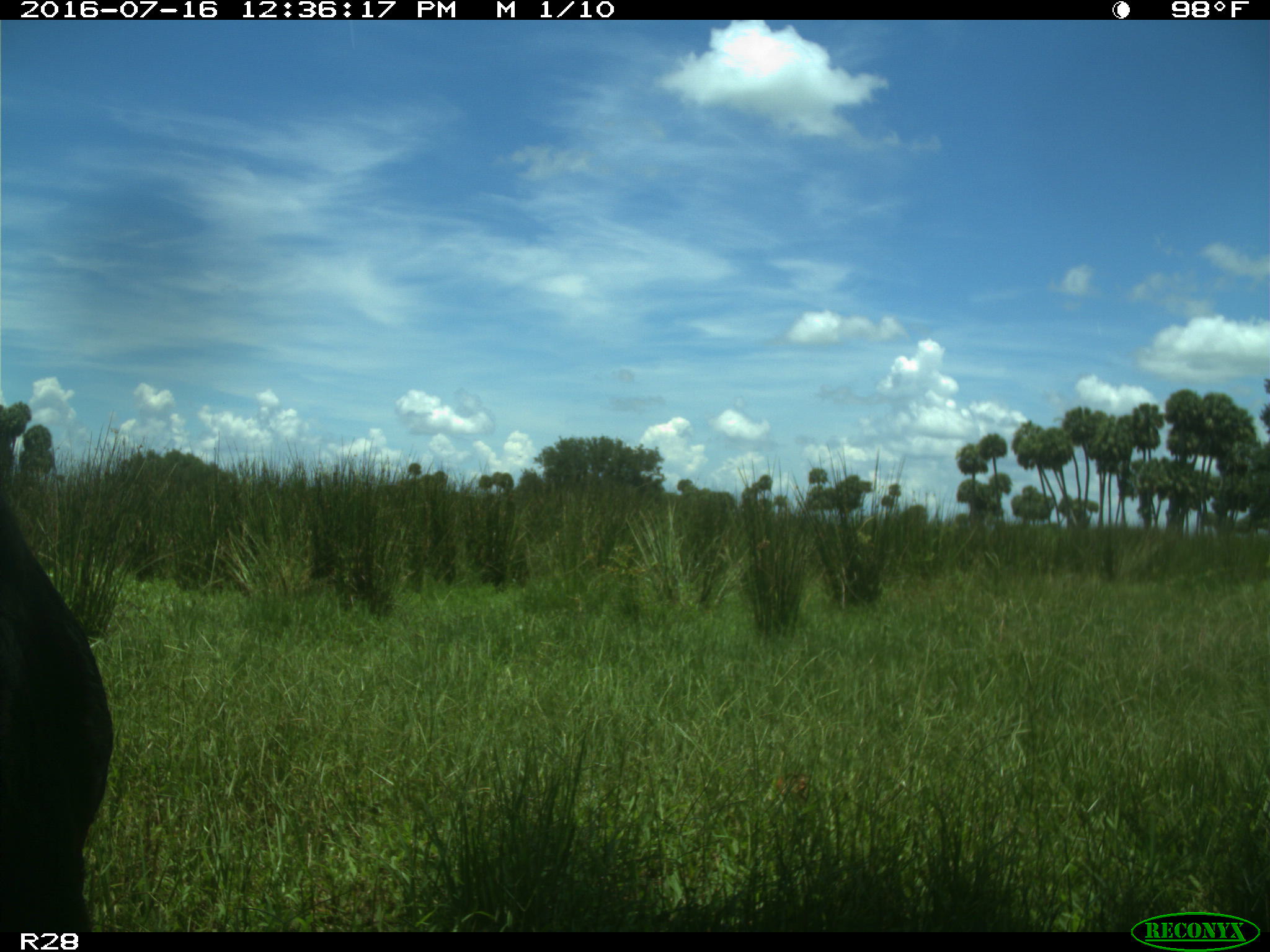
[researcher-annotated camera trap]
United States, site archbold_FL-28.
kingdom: Animalia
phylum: Chordata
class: Mammalia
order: Artiodactyla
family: Bovidae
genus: Bos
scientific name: Bos taurus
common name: domestic cow